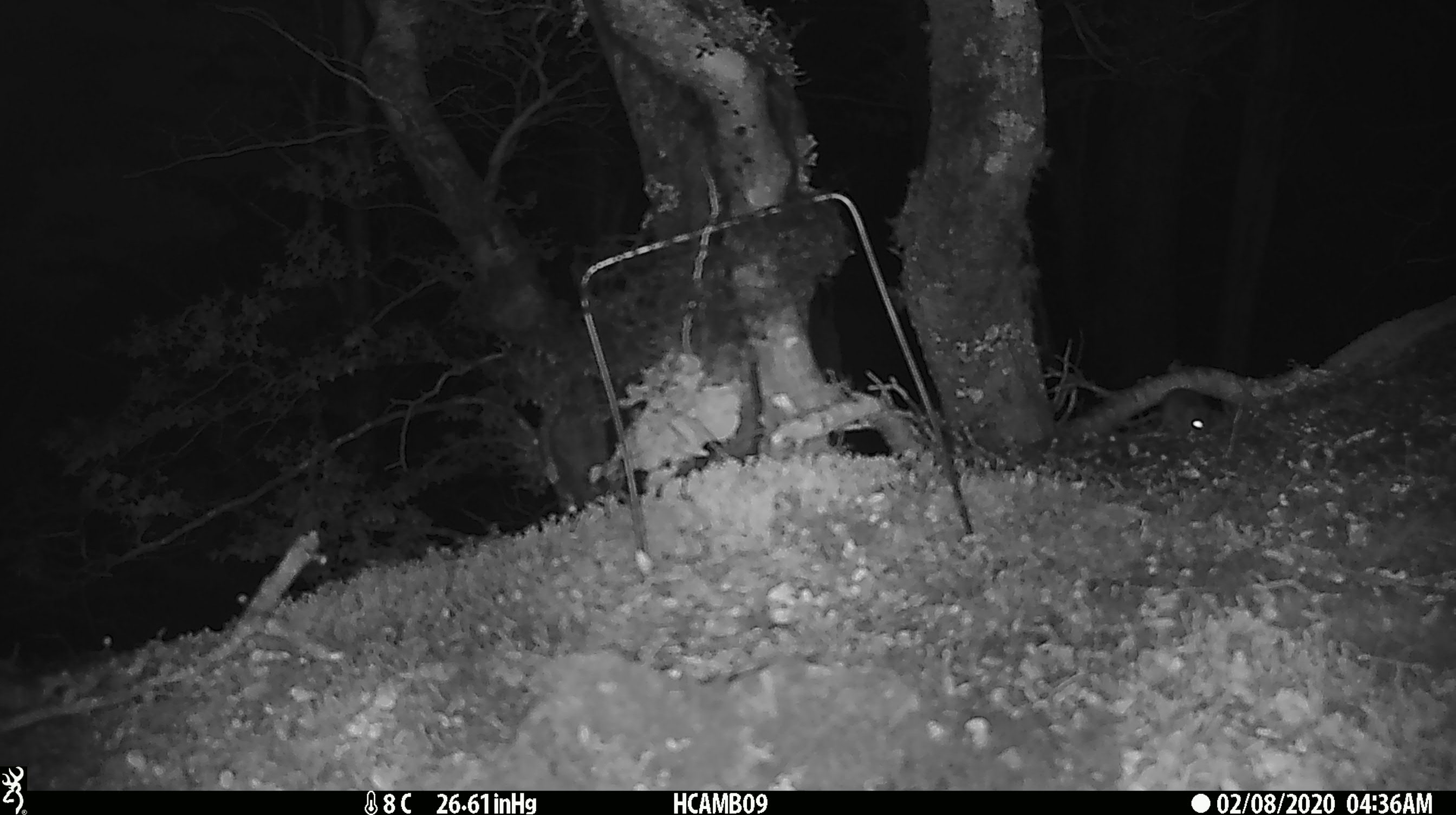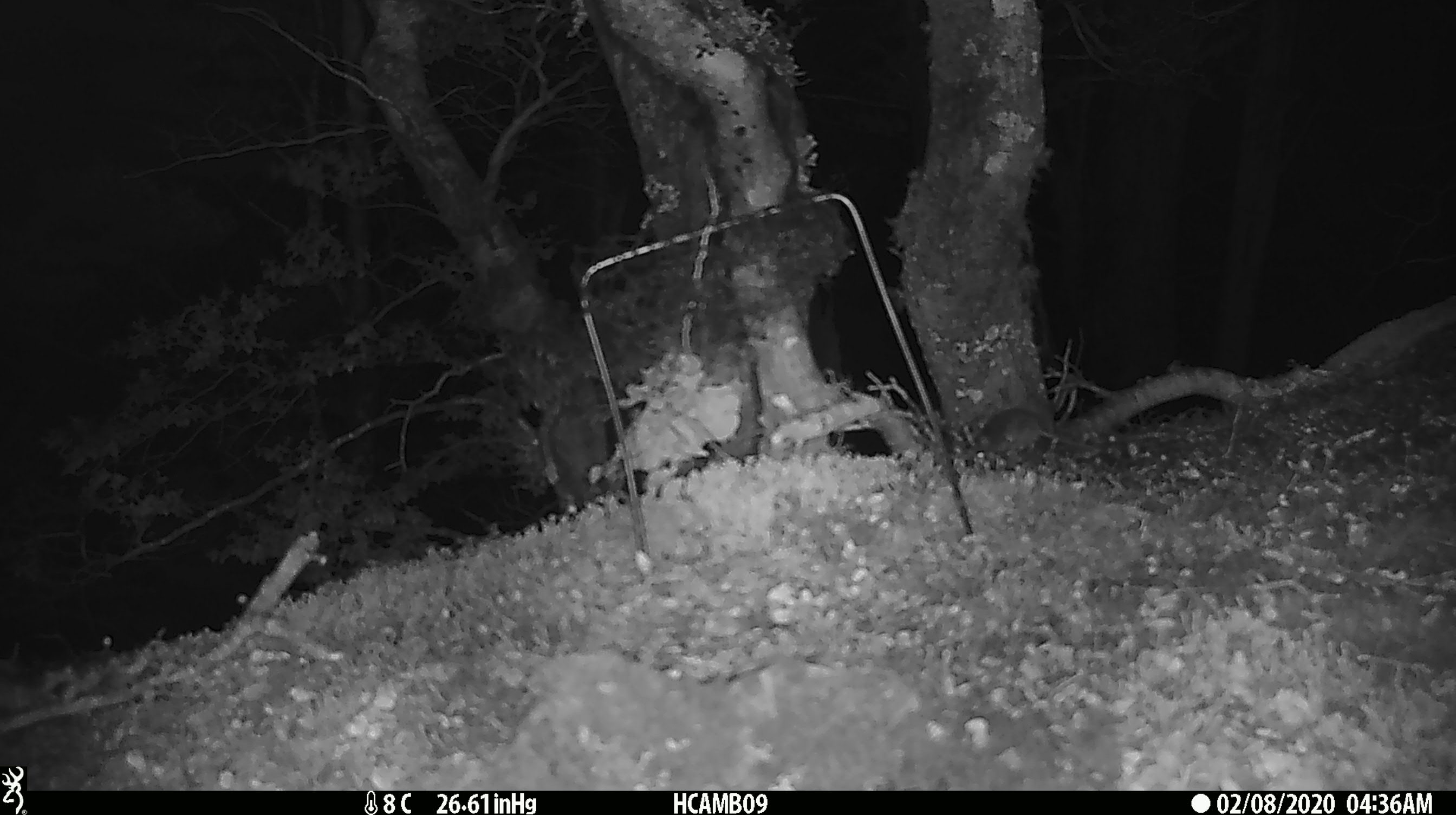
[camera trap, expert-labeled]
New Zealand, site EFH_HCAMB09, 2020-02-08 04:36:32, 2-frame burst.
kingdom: Animalia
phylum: Chordata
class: Mammalia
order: Rodentia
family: Muridae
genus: Mus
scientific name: Mus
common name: mouse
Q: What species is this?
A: Mouse (Mus).